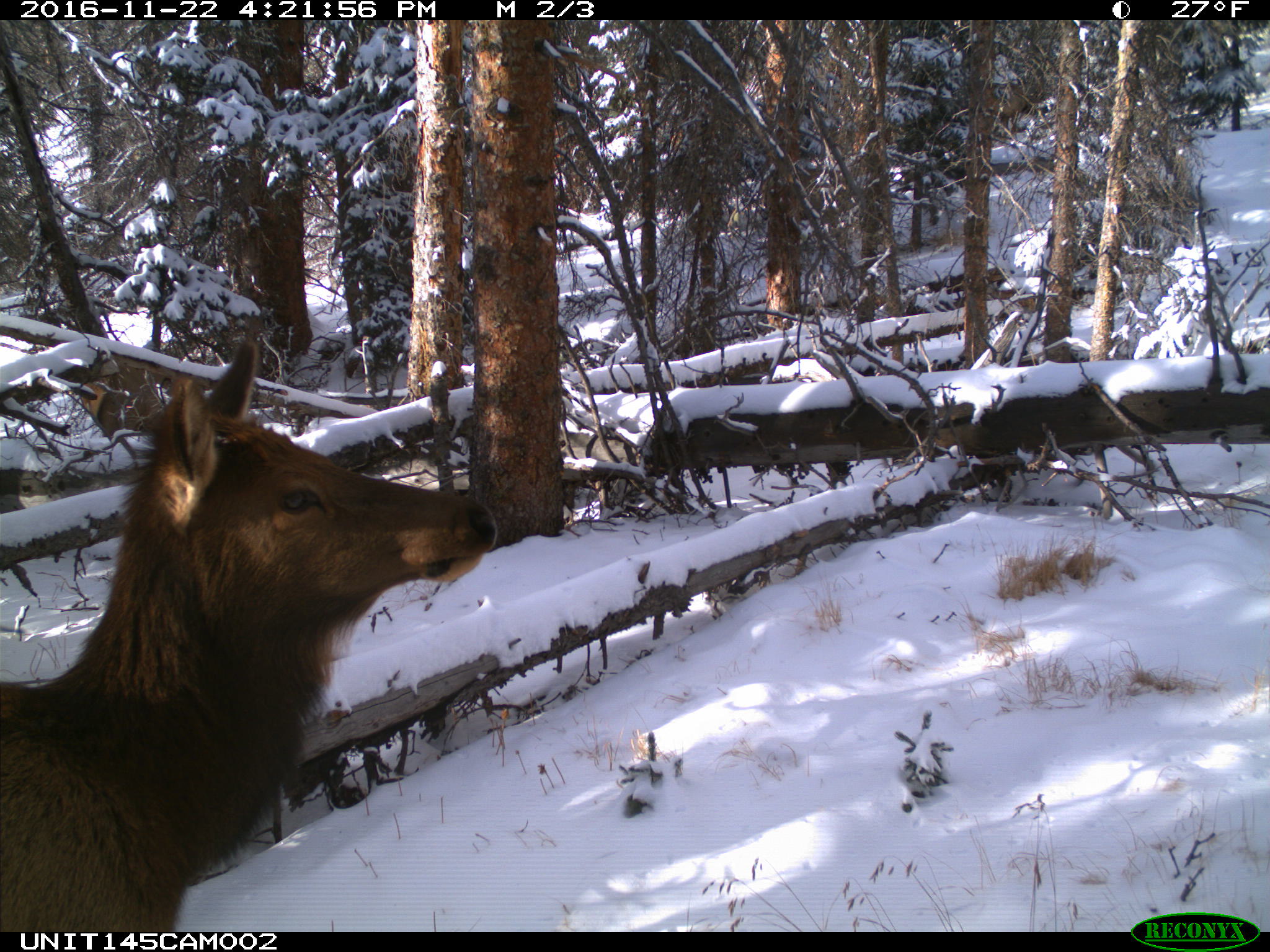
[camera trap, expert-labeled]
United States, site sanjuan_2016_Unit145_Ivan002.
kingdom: Animalia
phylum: Chordata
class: Mammalia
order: Artiodactyla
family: Cervidae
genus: Cervus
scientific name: Cervus elaphus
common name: red deer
Cervus elaphus (red deer).